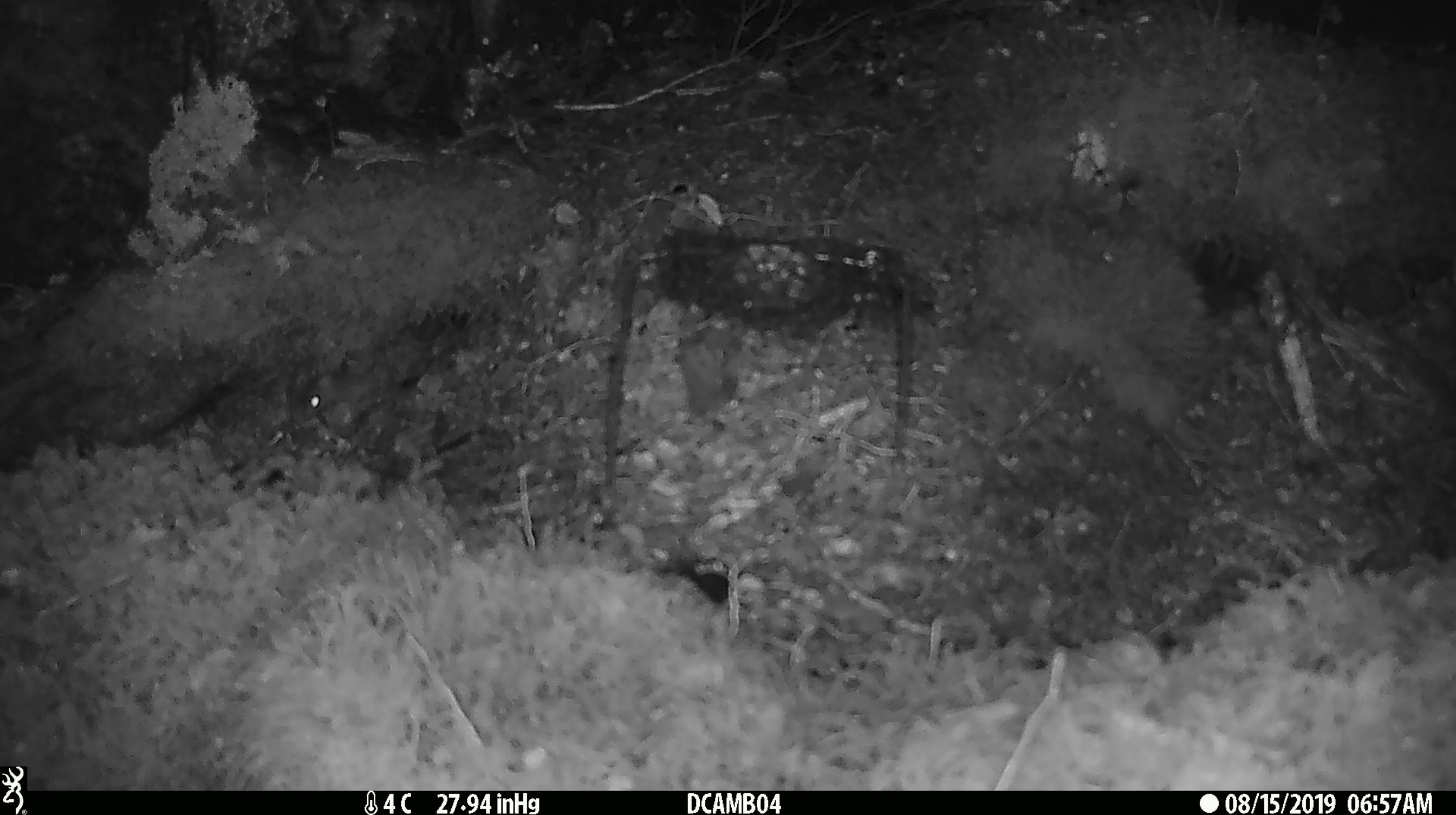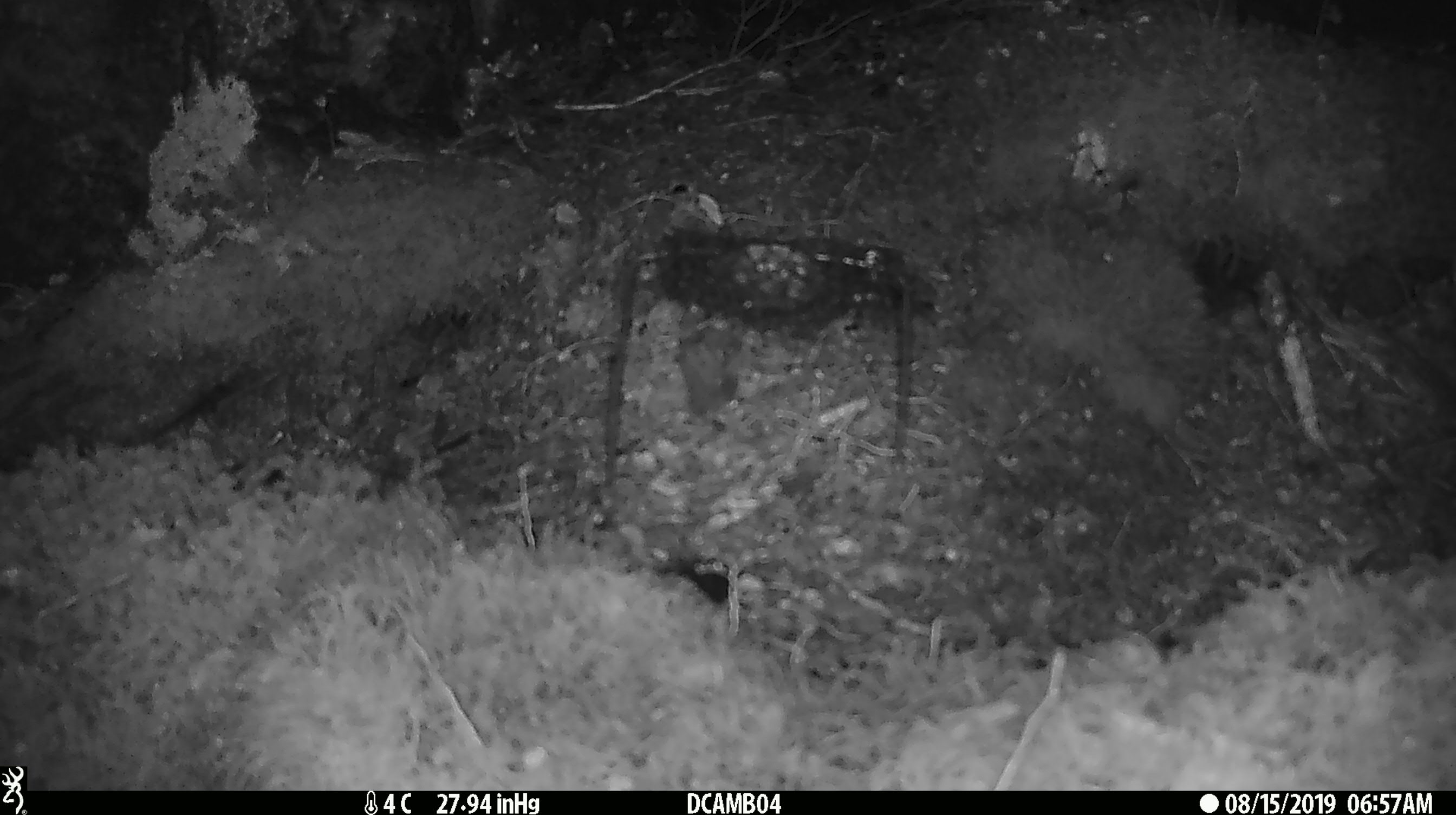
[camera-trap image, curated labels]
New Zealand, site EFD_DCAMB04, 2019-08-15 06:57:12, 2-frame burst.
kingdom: Animalia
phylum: Chordata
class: Mammalia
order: Rodentia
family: Muridae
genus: Mus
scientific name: Mus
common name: mouse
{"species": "mouse (Mus)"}